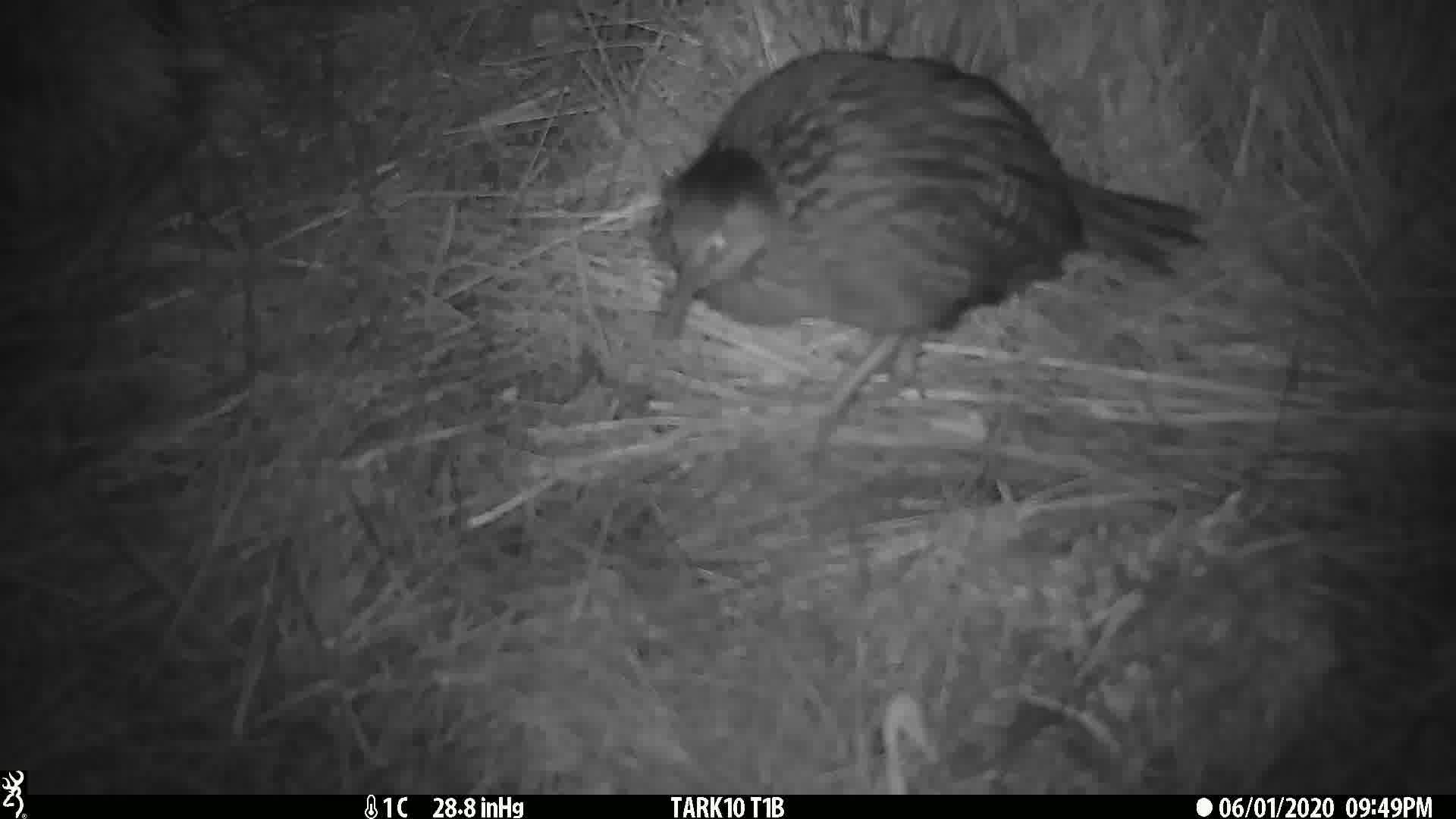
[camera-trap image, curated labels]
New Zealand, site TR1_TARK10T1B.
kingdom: Animalia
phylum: Chordata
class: Aves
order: Gruiformes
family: Rallidae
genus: Gallirallus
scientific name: Gallirallus australis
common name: weka